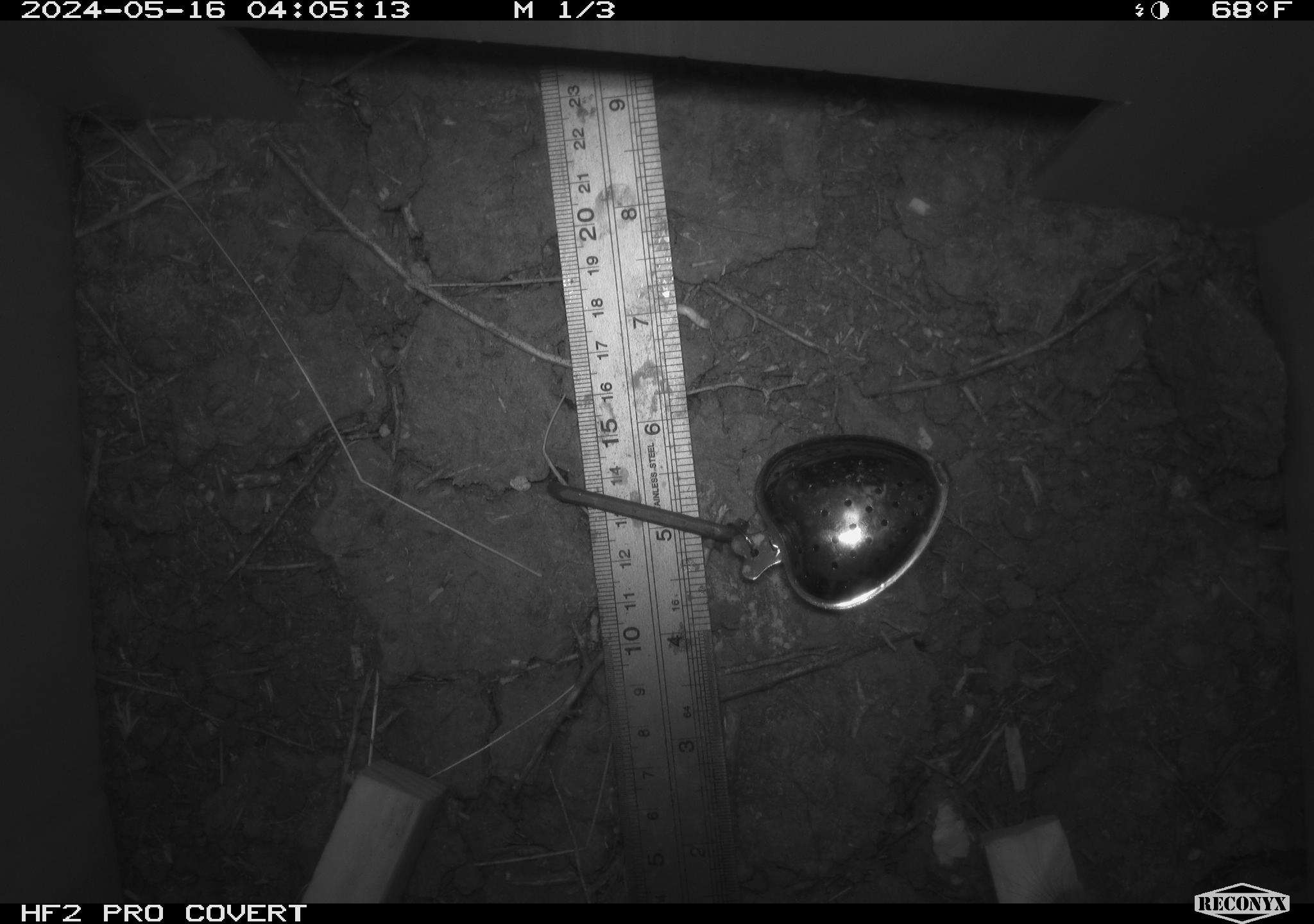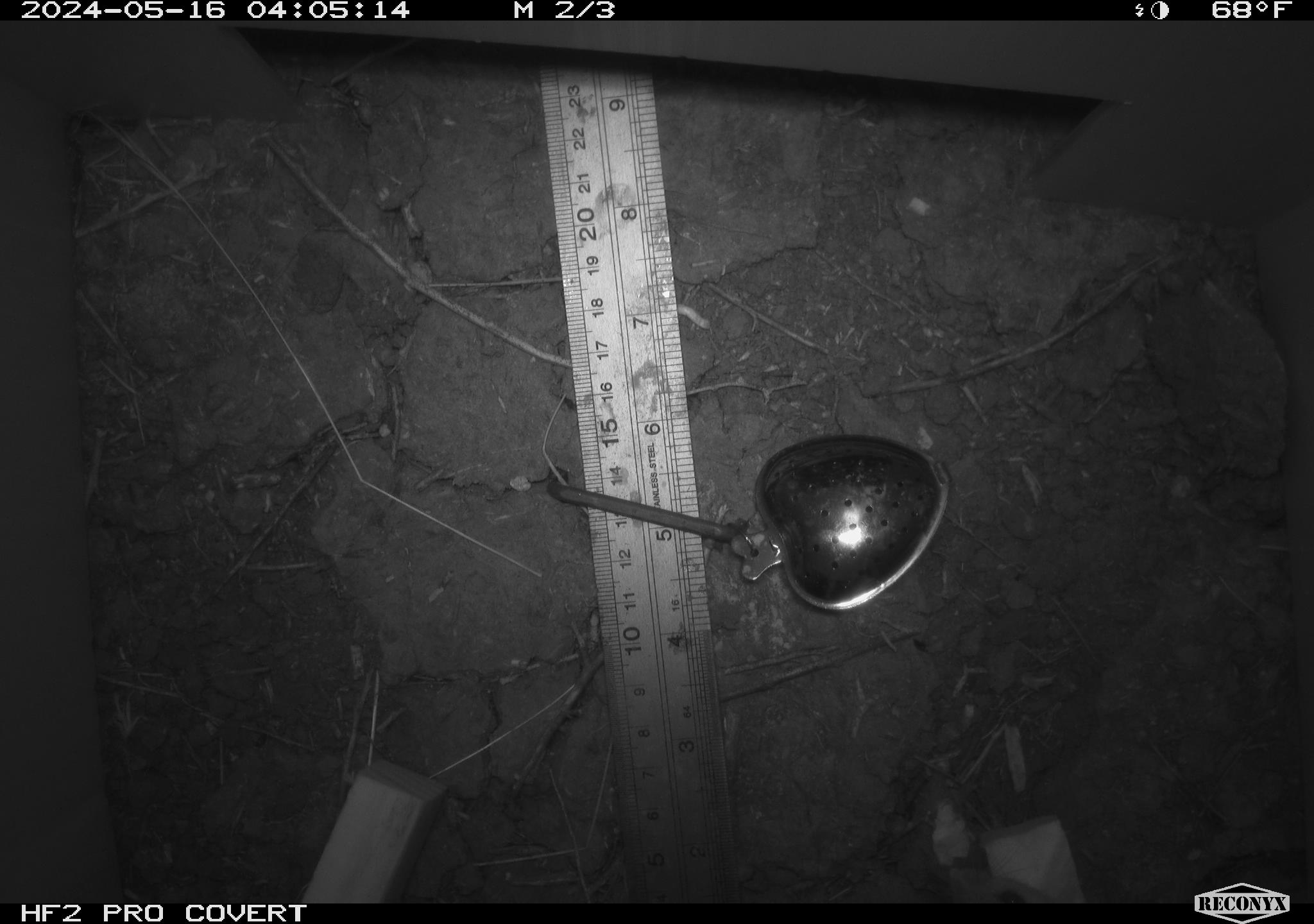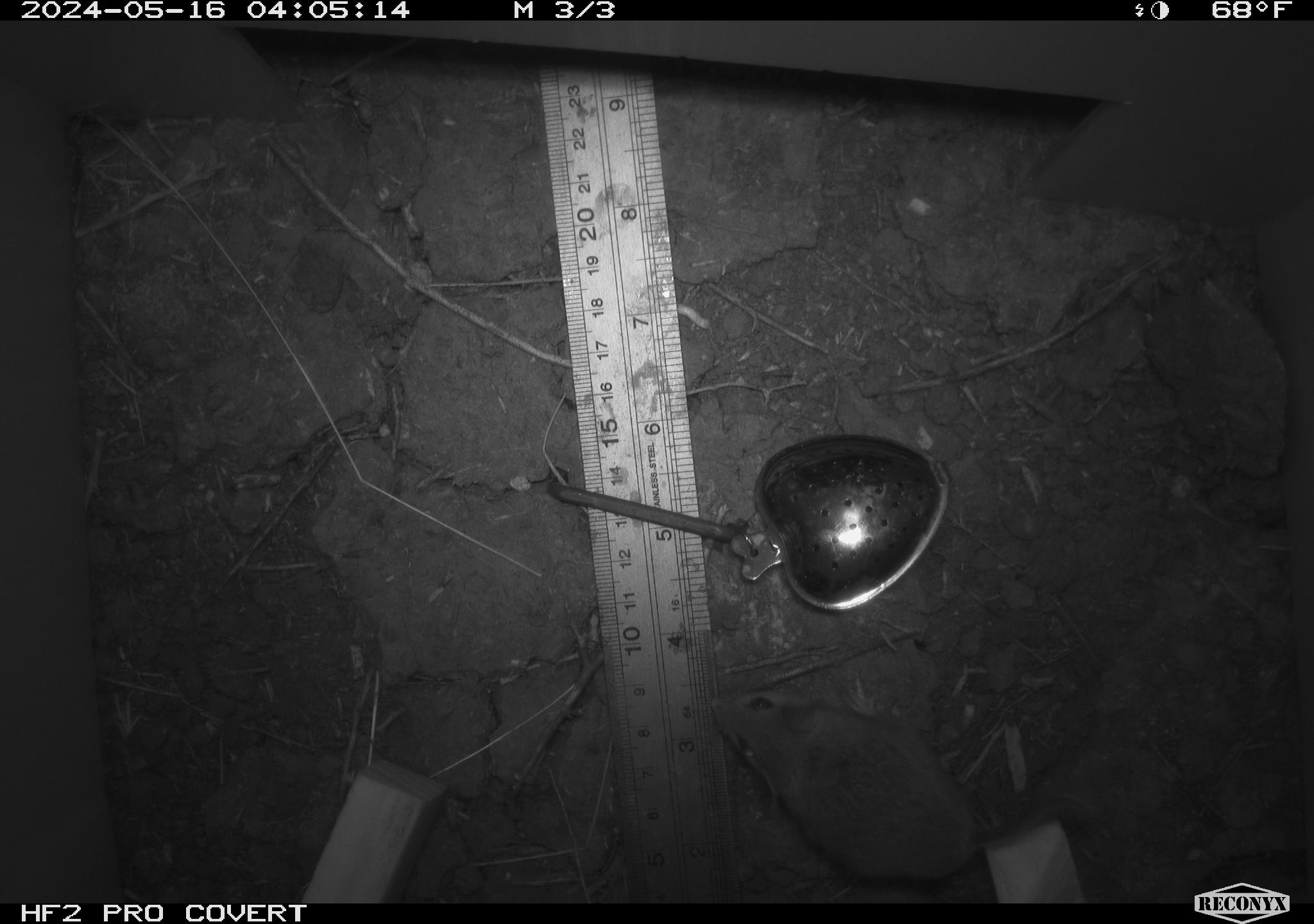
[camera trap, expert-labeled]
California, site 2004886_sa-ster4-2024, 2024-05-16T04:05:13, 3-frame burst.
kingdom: Animalia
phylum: Chordata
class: Mammalia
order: Rodentia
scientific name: Rodentia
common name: mouse species